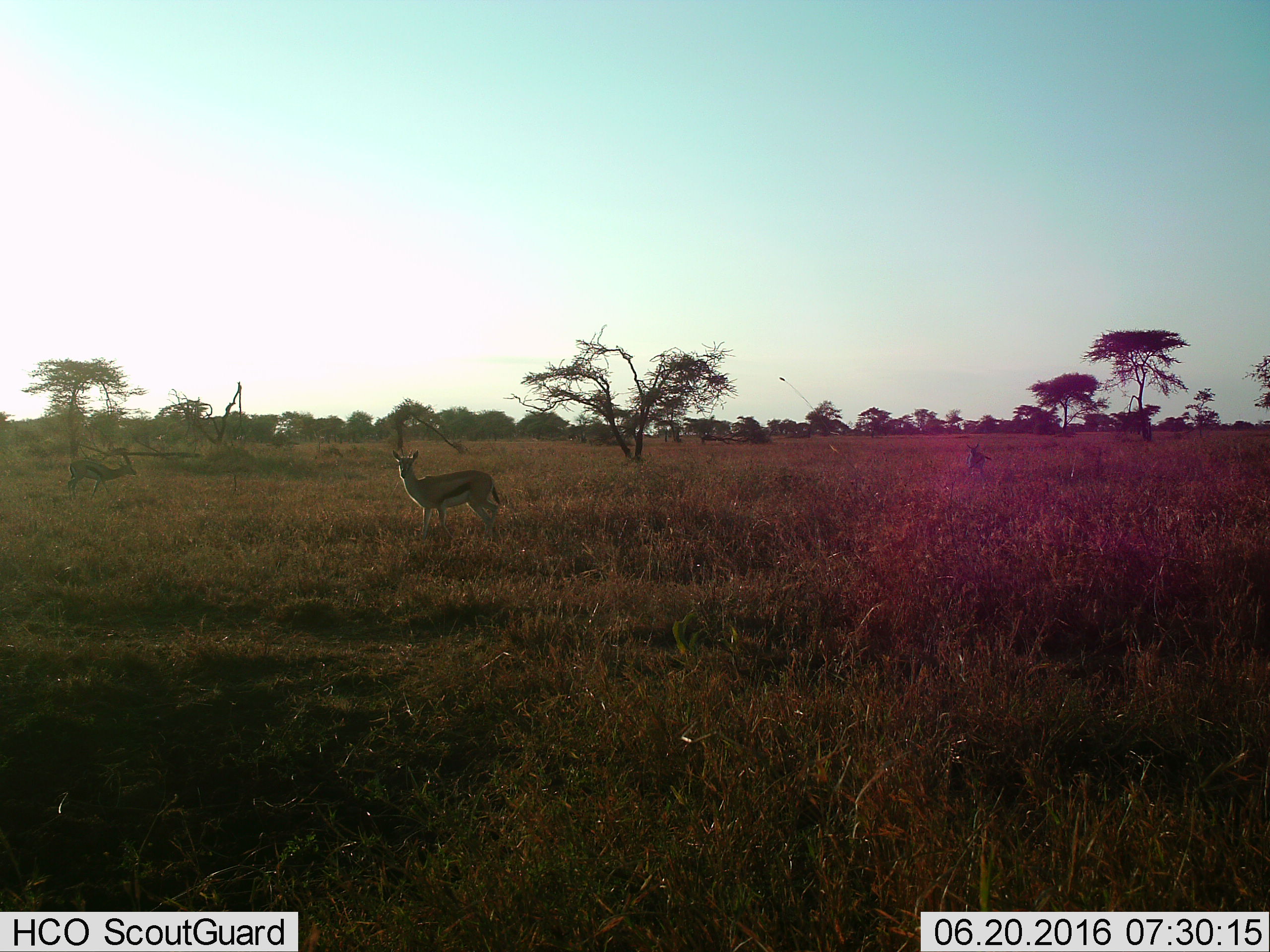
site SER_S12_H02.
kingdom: Animalia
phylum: Chordata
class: Mammalia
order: Artiodactyla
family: Bovidae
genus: Eudorcas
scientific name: Eudorcas thomsonii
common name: thomson's gazelle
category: gazellethomsons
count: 3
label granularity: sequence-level